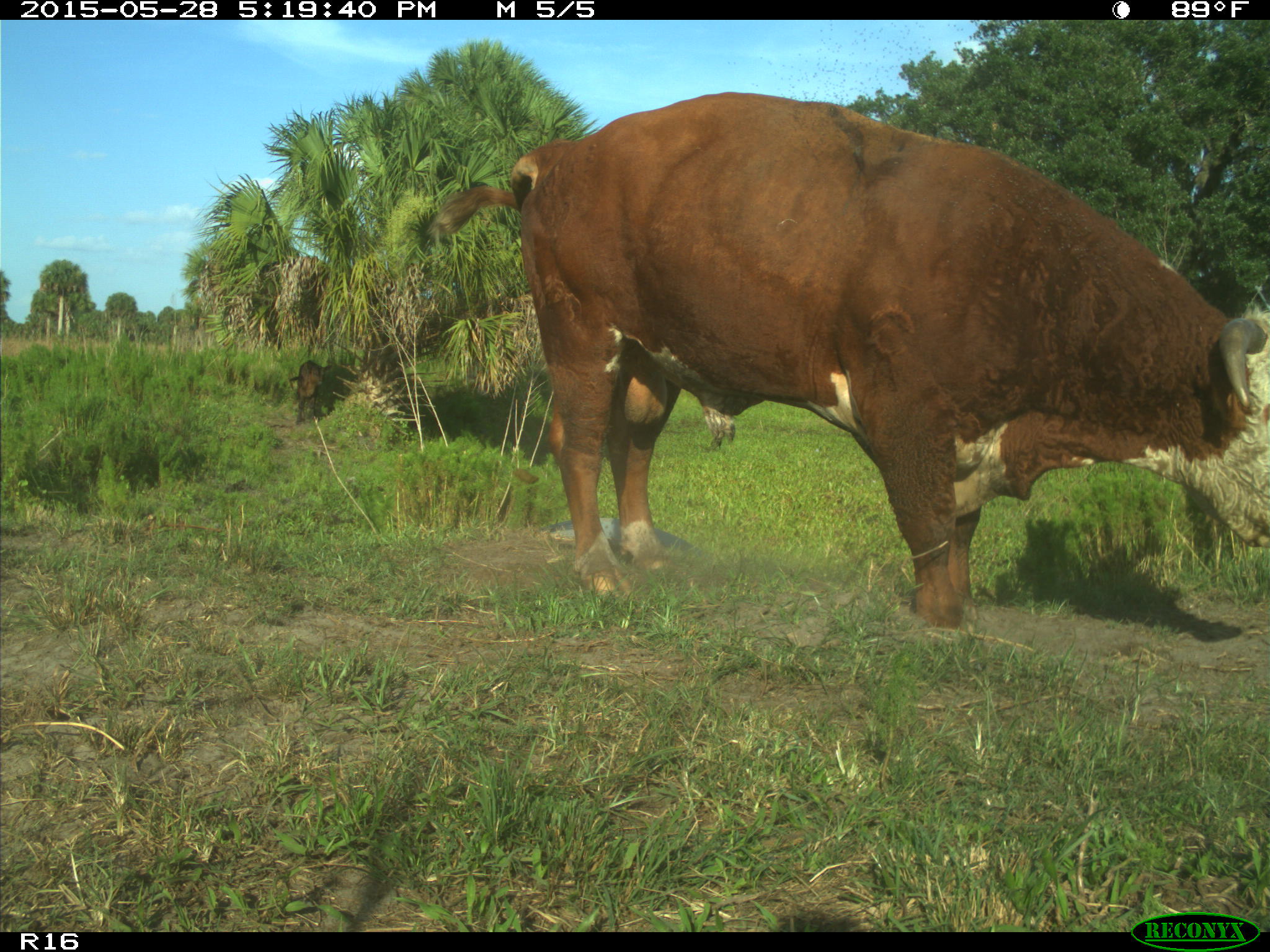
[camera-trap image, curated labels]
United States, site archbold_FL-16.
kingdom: Animalia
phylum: Chordata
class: Mammalia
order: Artiodactyla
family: Bovidae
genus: Bos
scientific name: Bos taurus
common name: domestic cow